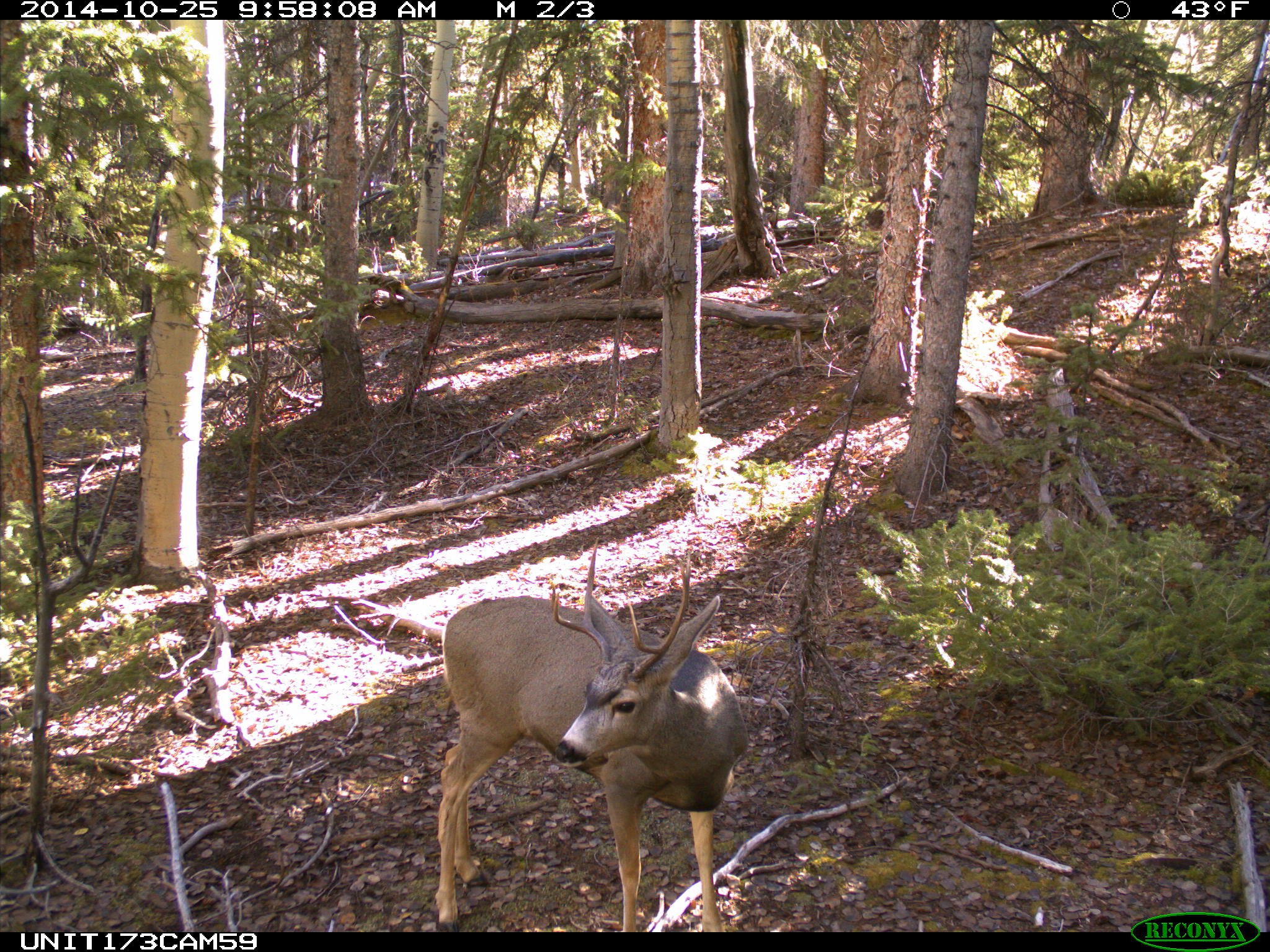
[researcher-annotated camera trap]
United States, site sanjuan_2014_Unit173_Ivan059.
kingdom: Animalia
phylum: Chordata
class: Mammalia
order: Artiodactyla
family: Cervidae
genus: Odocoileus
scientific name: Odocoileus hemionus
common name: mule deer